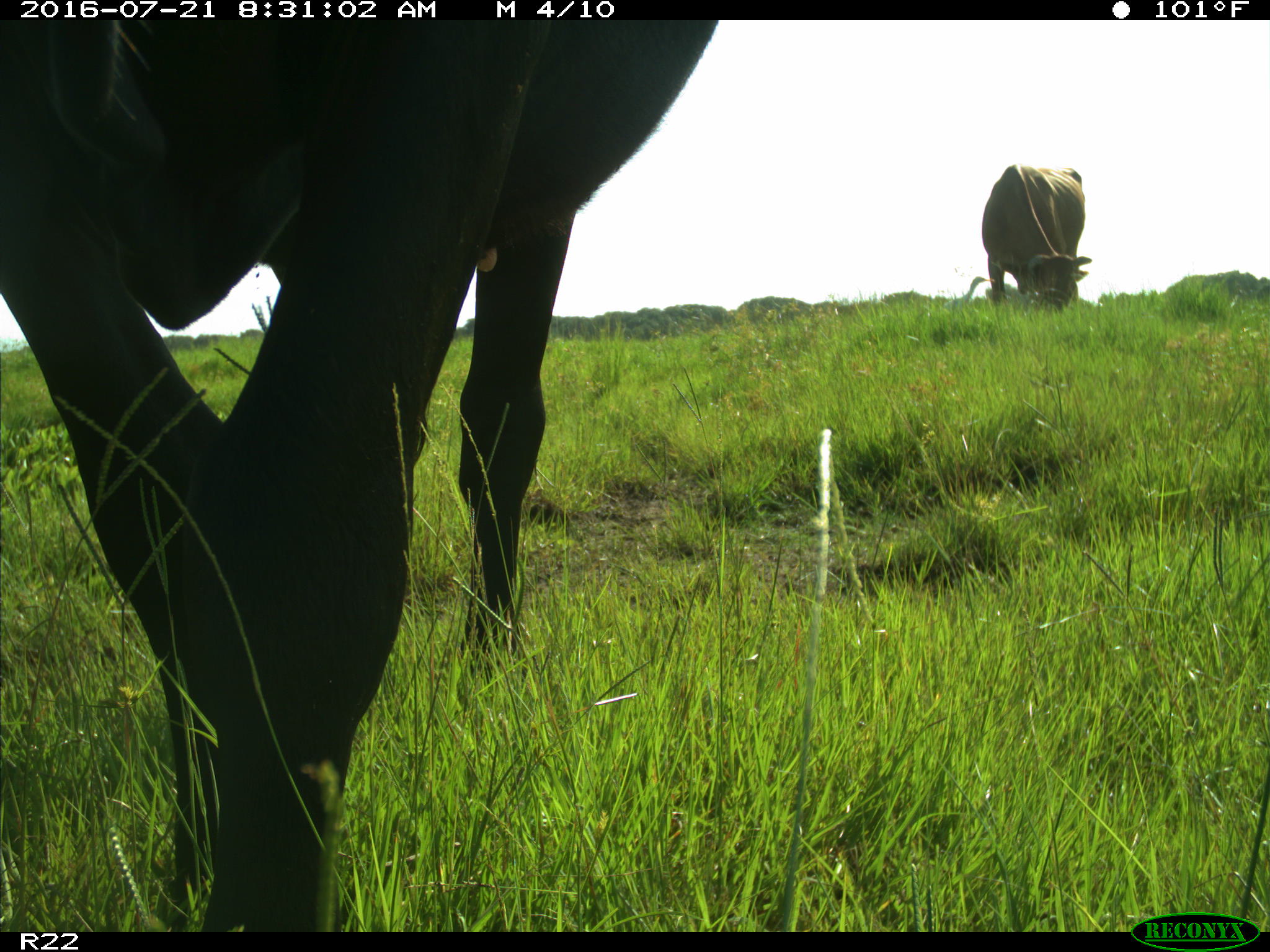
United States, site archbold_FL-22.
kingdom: Animalia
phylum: Chordata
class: Mammalia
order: Artiodactyla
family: Bovidae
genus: Bos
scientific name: Bos taurus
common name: domestic cow